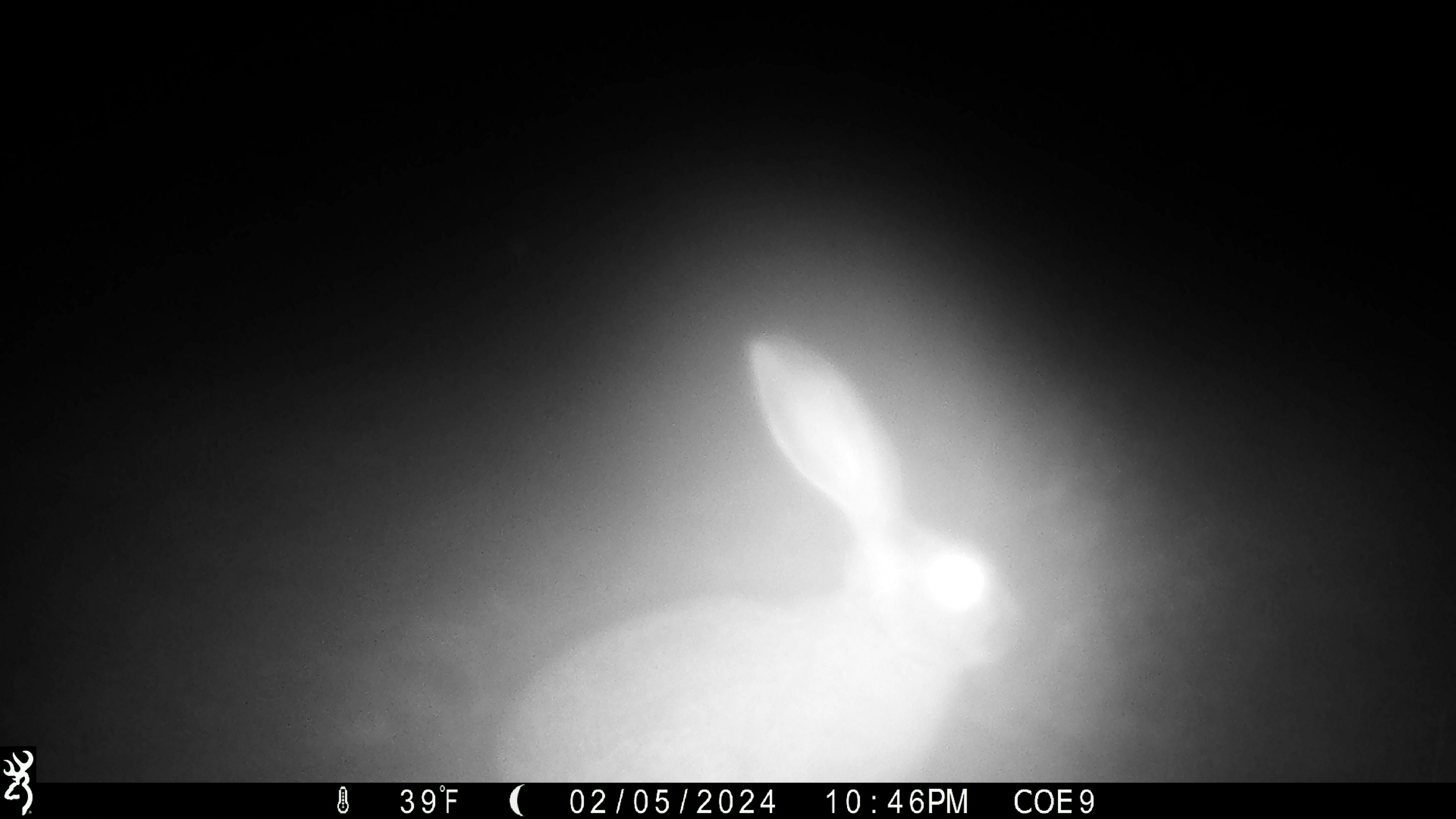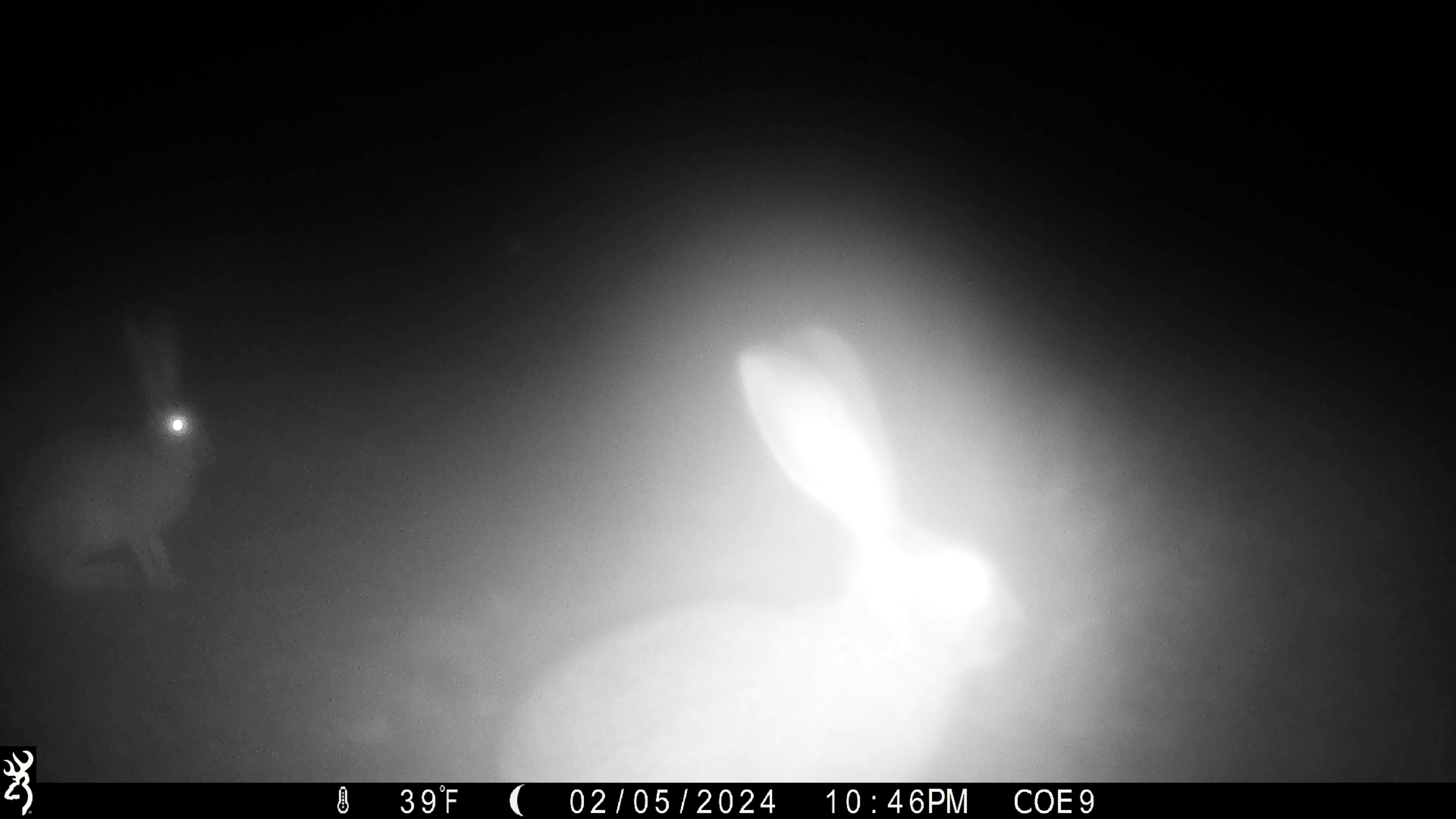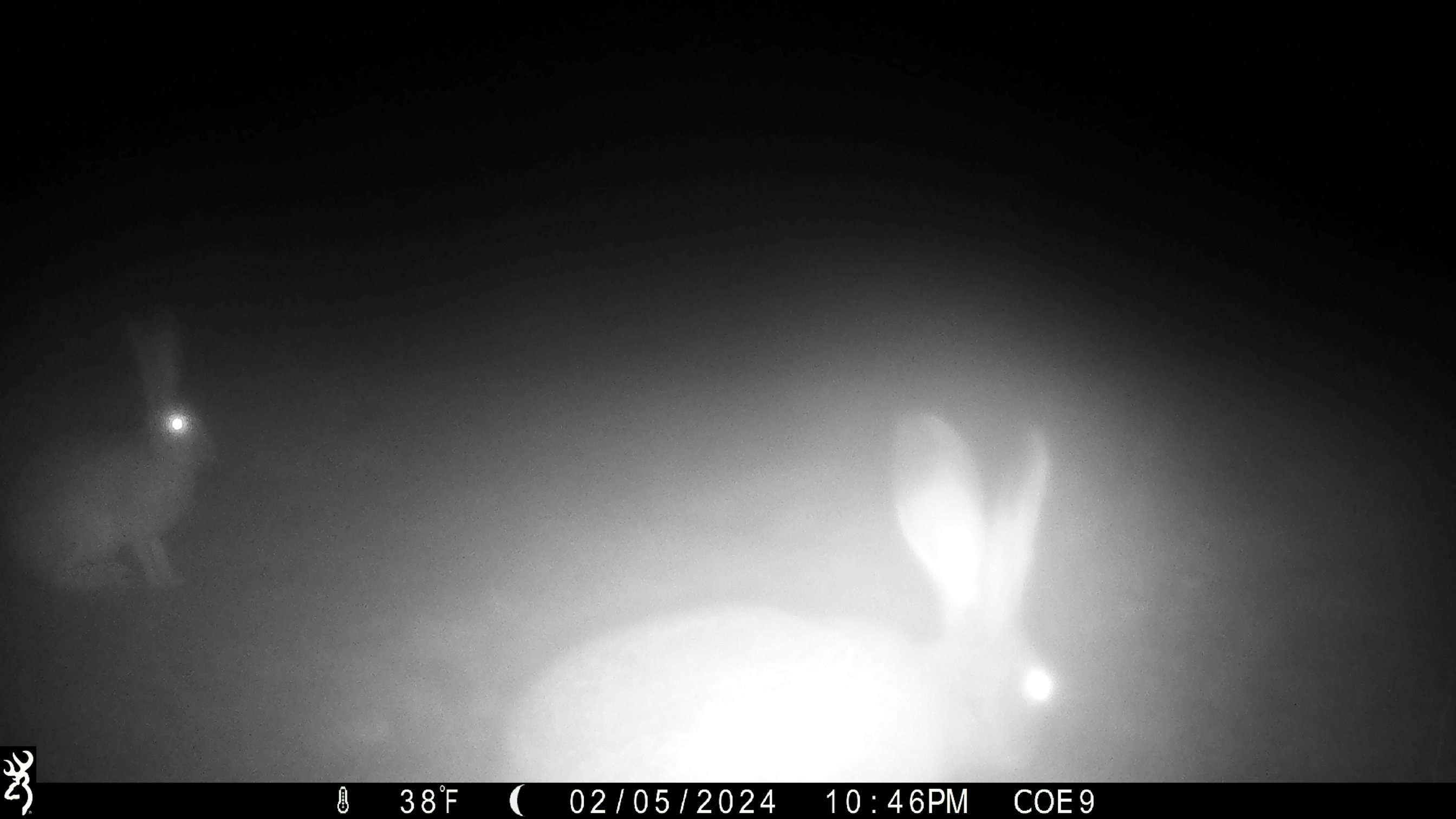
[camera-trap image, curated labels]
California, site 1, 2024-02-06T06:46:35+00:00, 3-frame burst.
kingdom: Animalia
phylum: Chordata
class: Mammalia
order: Lagomorpha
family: Leporidae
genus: Lepus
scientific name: Lepus californicus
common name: black-tailed jackrabbit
Black-tailed jackrabbit (Lepus californicus).